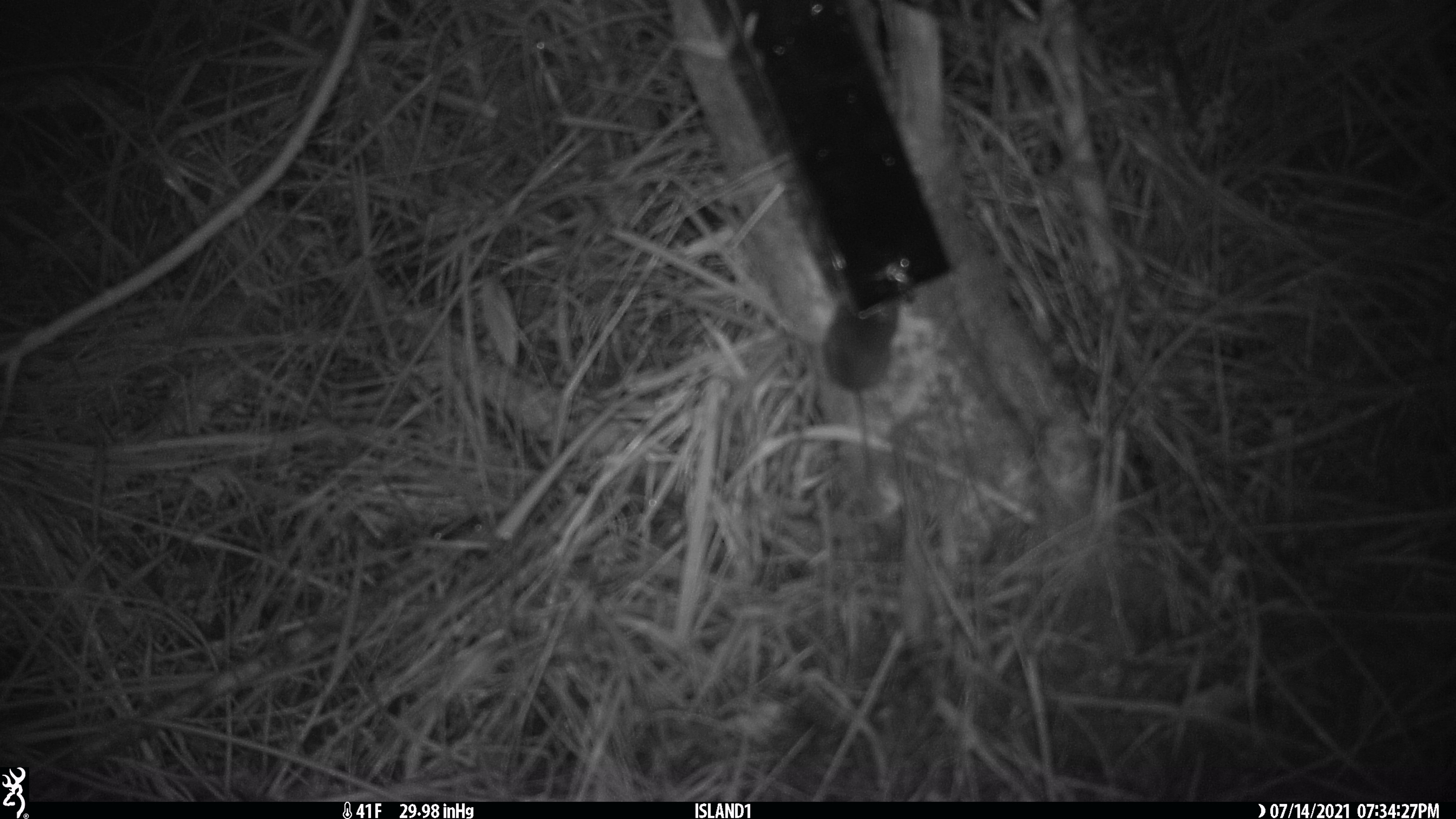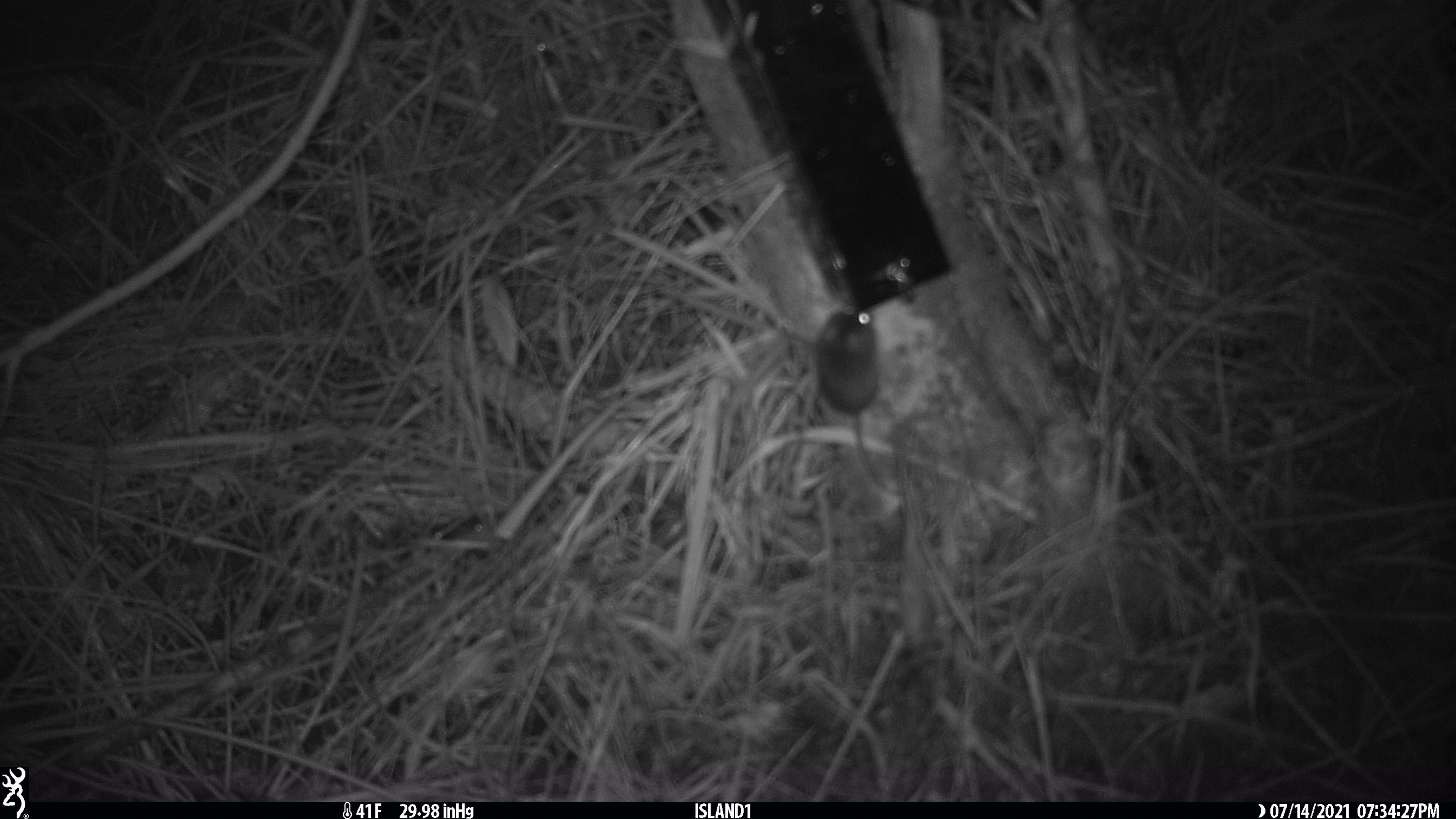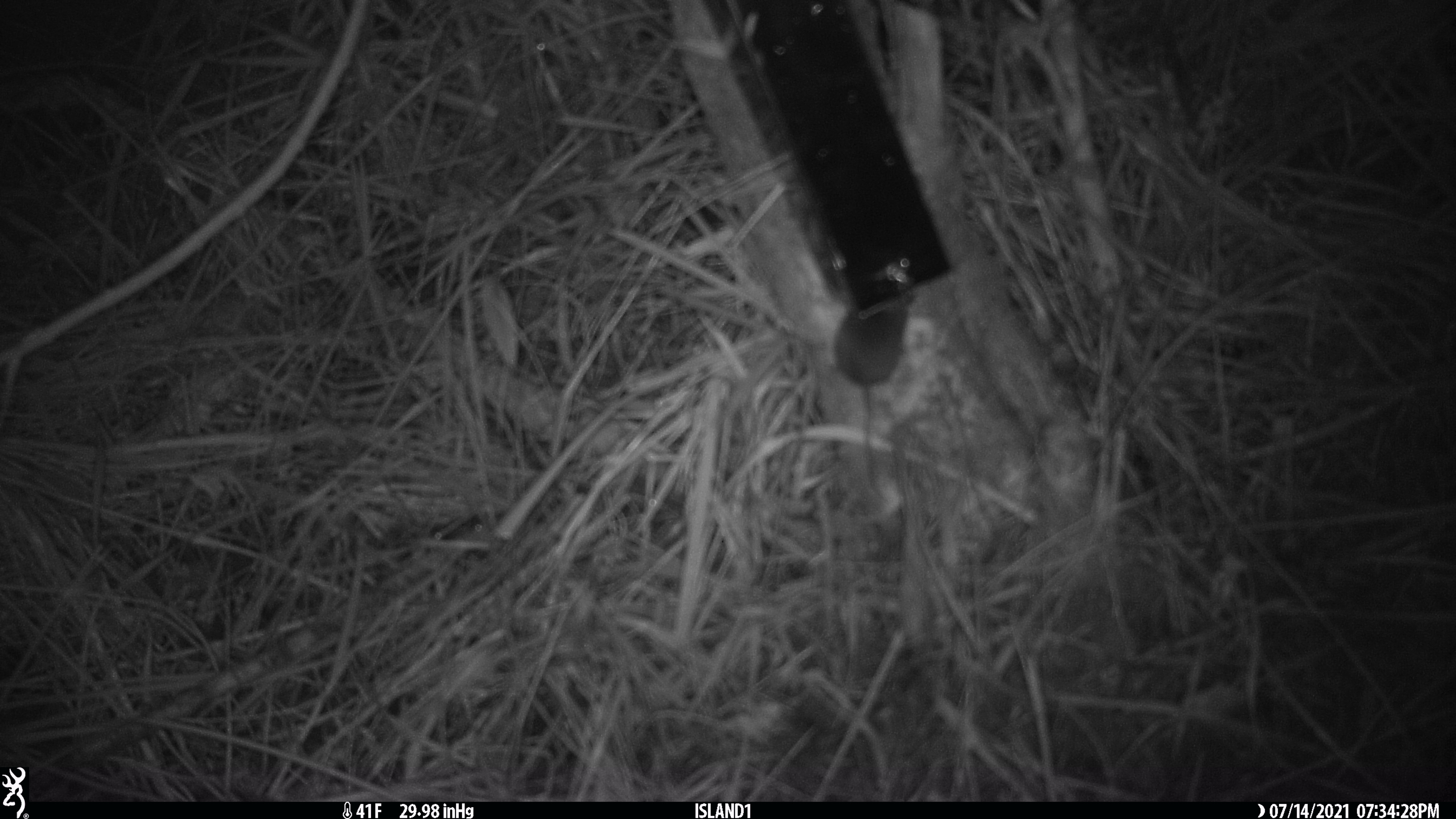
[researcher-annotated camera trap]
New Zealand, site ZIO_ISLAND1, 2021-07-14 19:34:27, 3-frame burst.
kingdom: Animalia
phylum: Chordata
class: Mammalia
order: Rodentia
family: Muridae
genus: Mus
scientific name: Mus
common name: mouse